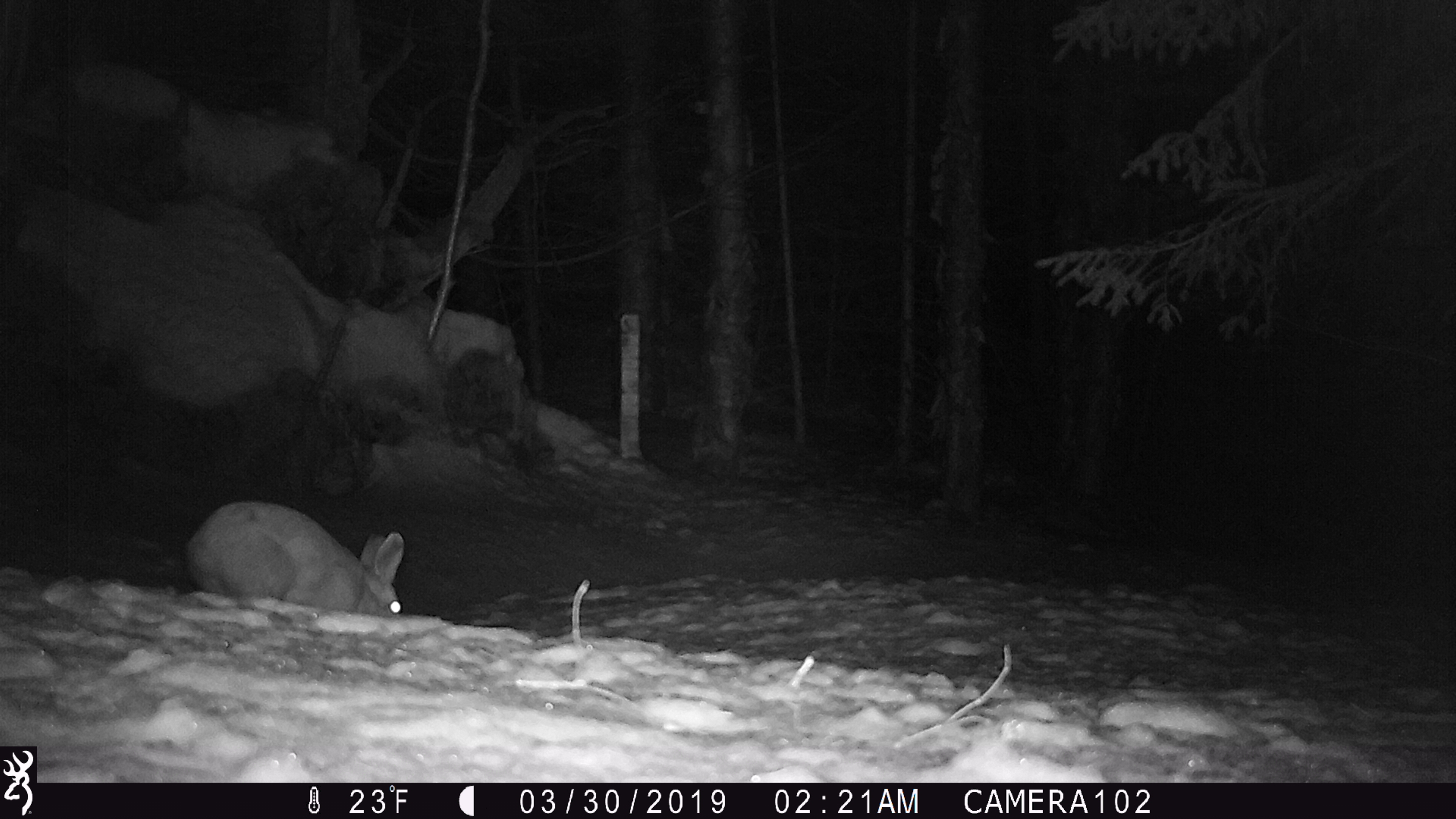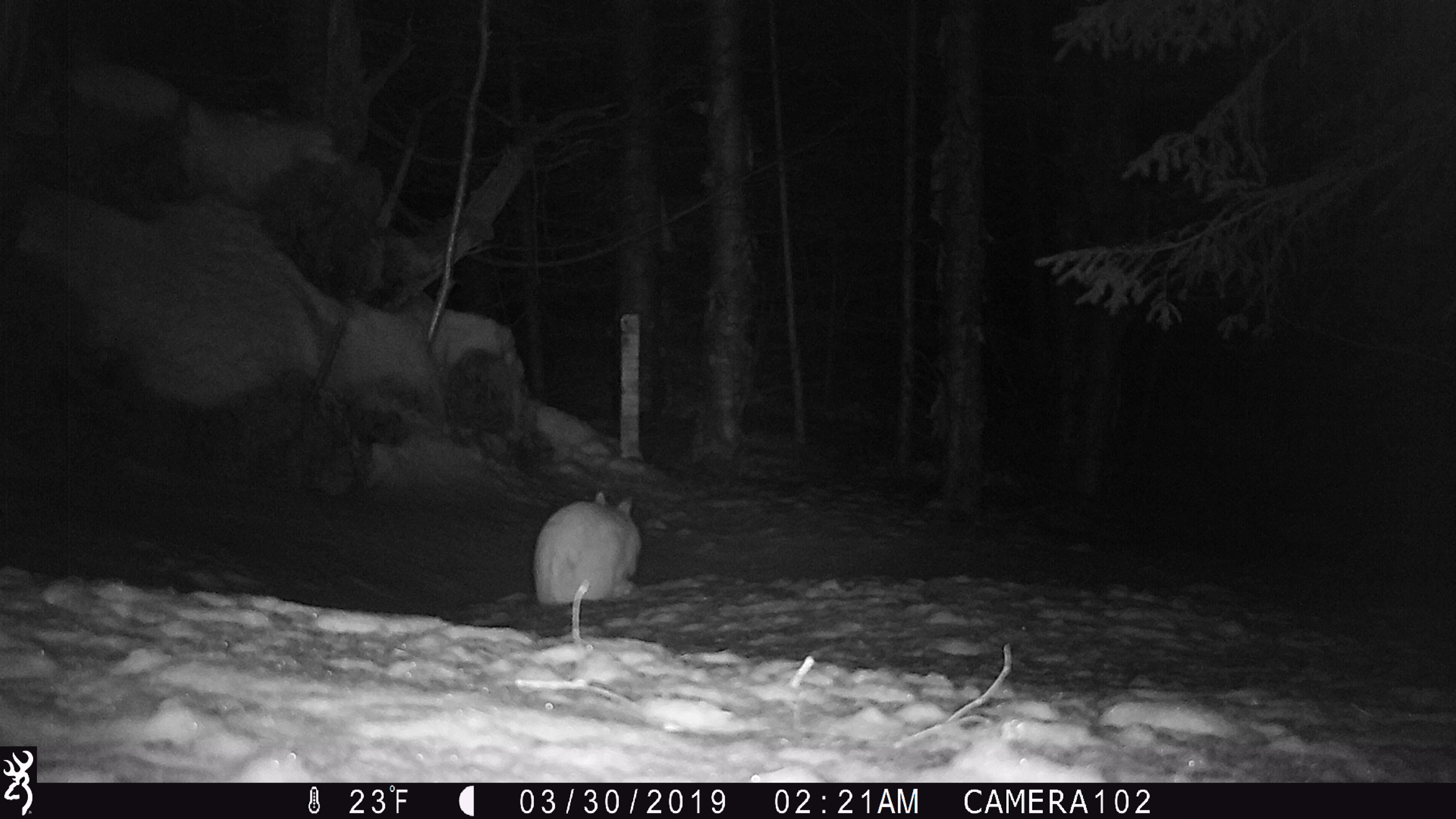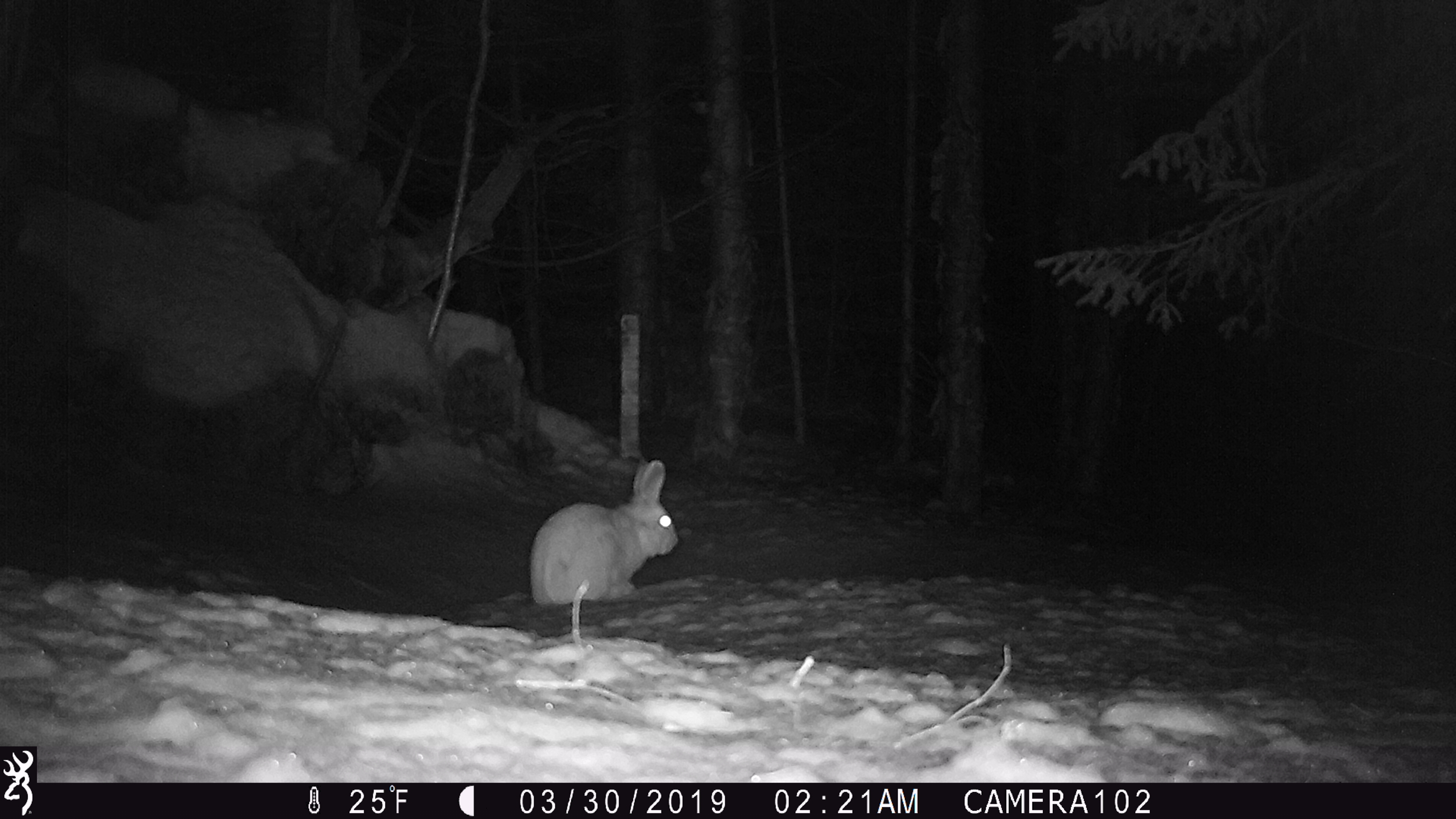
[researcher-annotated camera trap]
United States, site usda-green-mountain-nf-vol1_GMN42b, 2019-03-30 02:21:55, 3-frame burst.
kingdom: Animalia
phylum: Chordata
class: Mammalia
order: Lagomorpha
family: Leporidae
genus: Lepus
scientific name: Lepus americanus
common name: snowshoe hare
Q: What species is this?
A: Snowshoe hare (Lepus americanus).